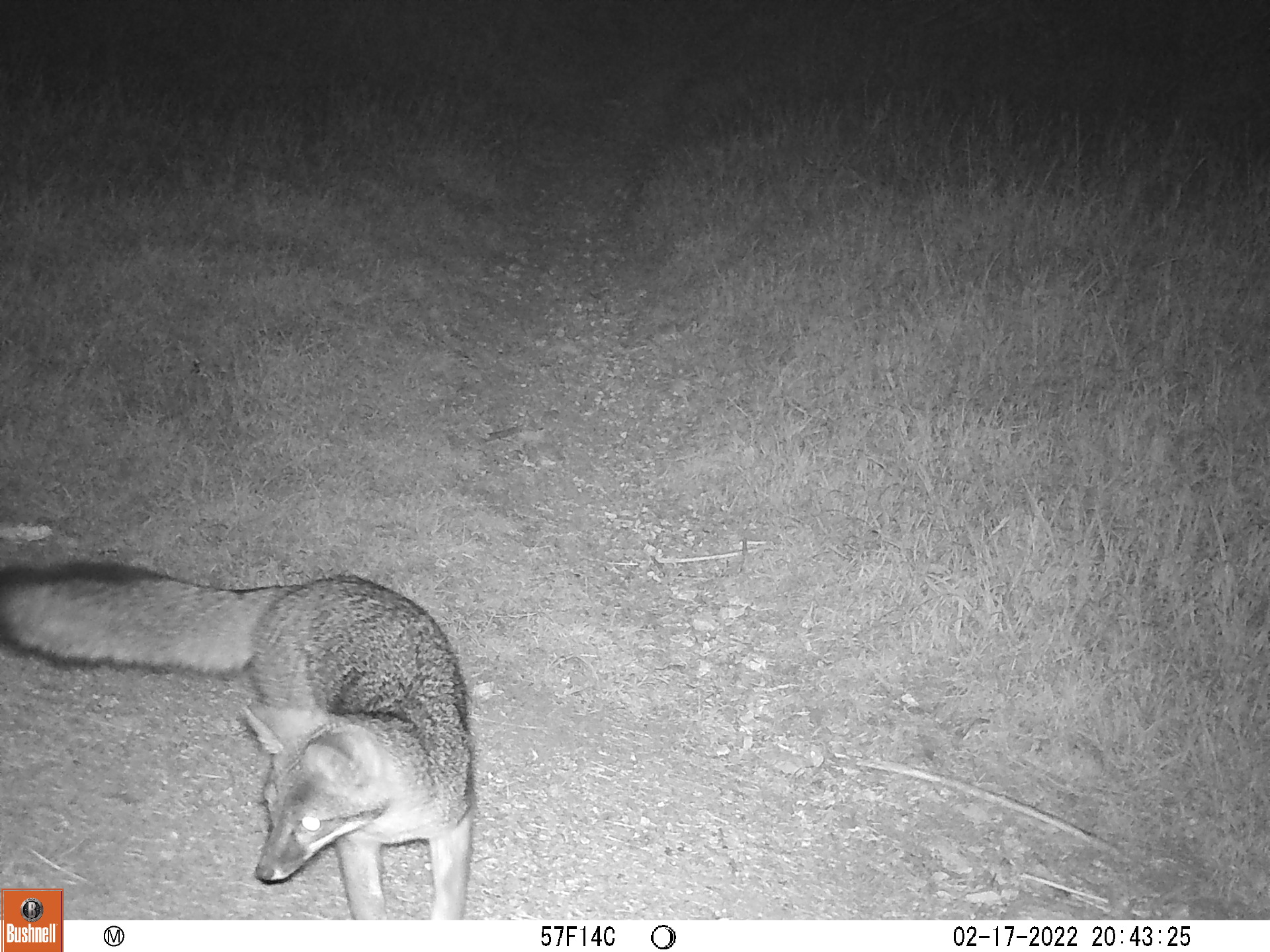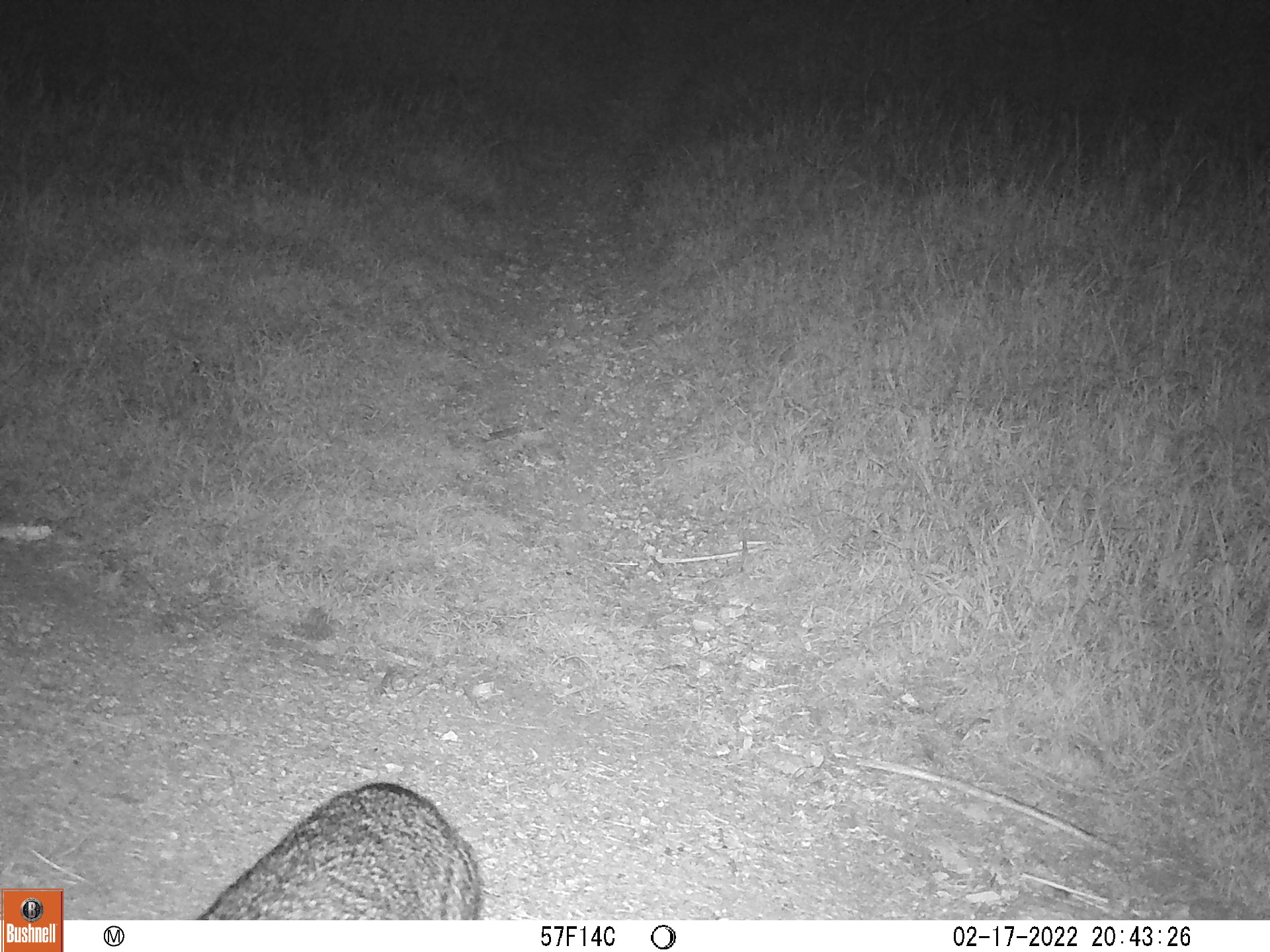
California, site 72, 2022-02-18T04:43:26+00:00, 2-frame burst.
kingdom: Animalia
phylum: Chordata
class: Mammalia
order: Carnivora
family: Canidae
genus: Urocyon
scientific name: Urocyon cinereoargenteus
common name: gray fox